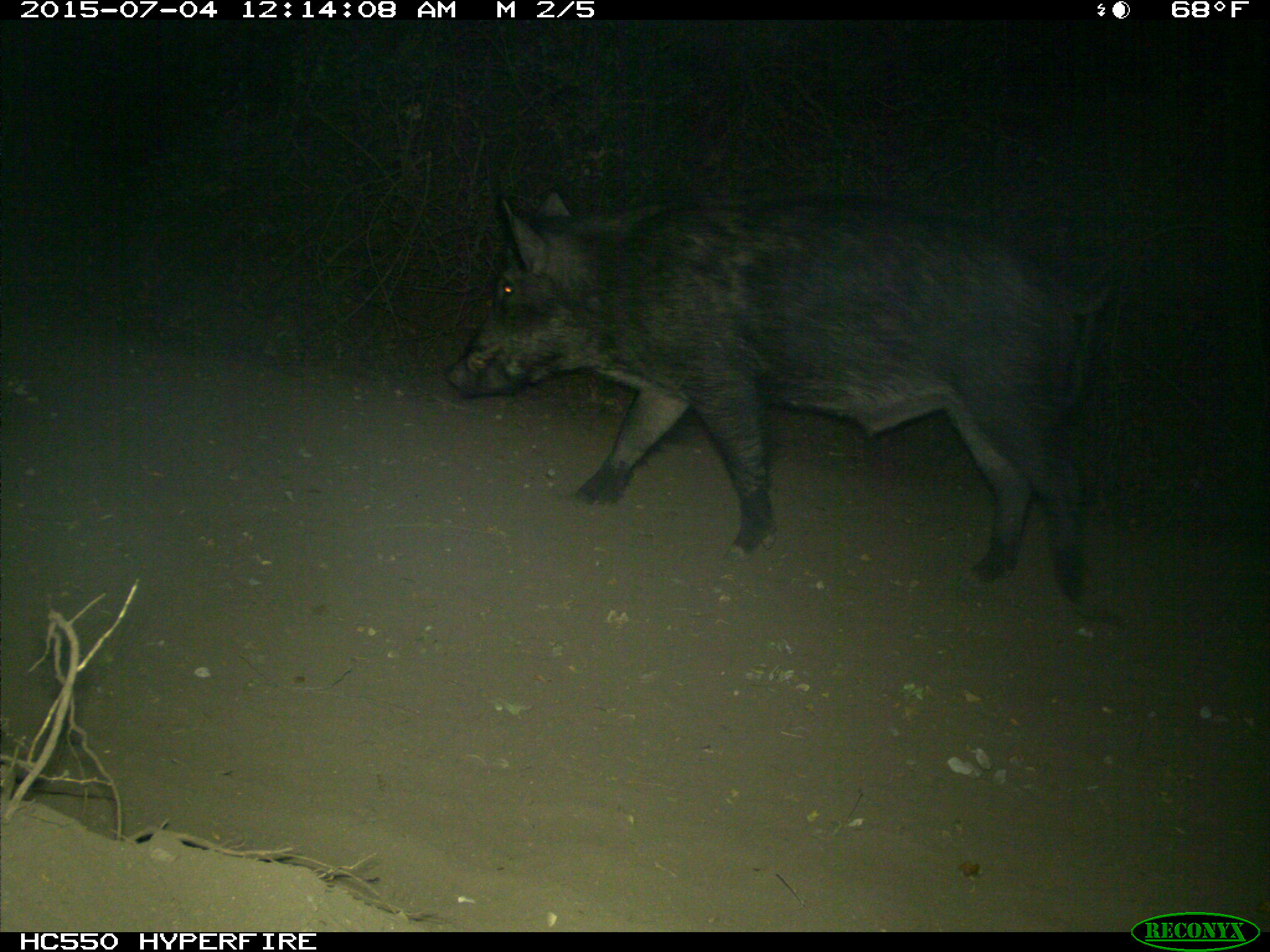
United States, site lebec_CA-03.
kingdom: Animalia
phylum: Chordata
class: Mammalia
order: Artiodactyla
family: Suidae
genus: Sus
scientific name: Sus scrofa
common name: wild boar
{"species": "Sus scrofa (wild boar)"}